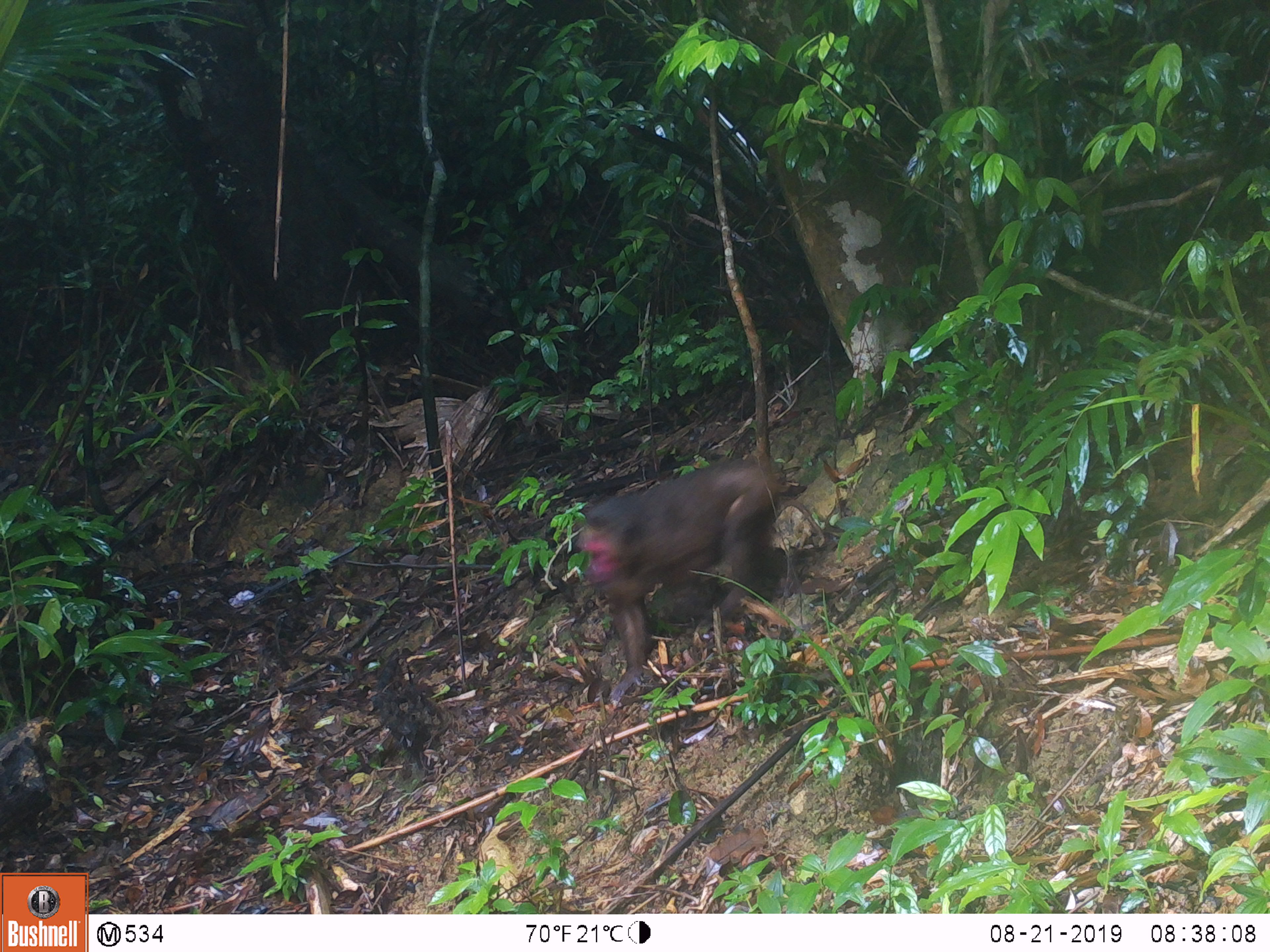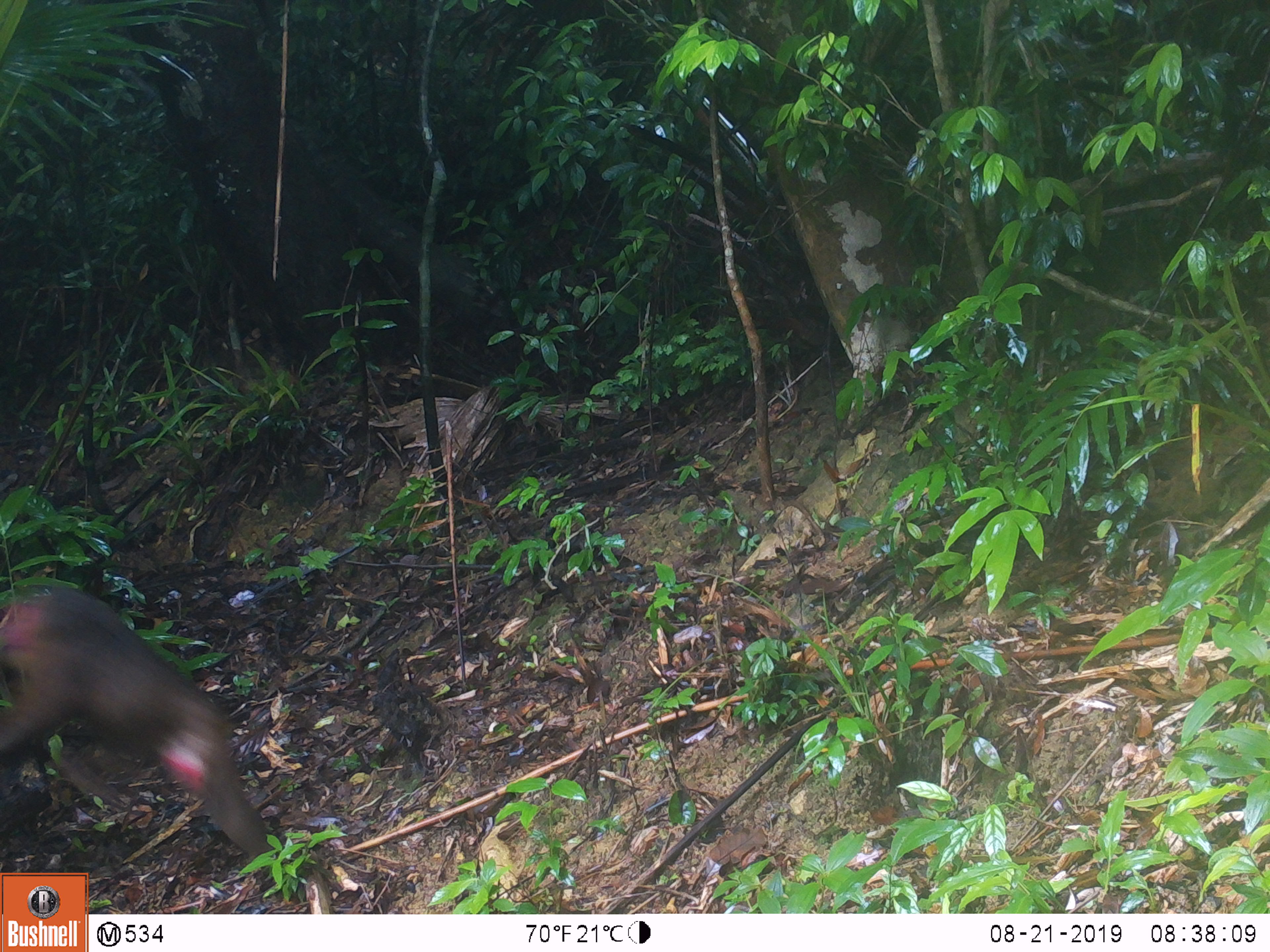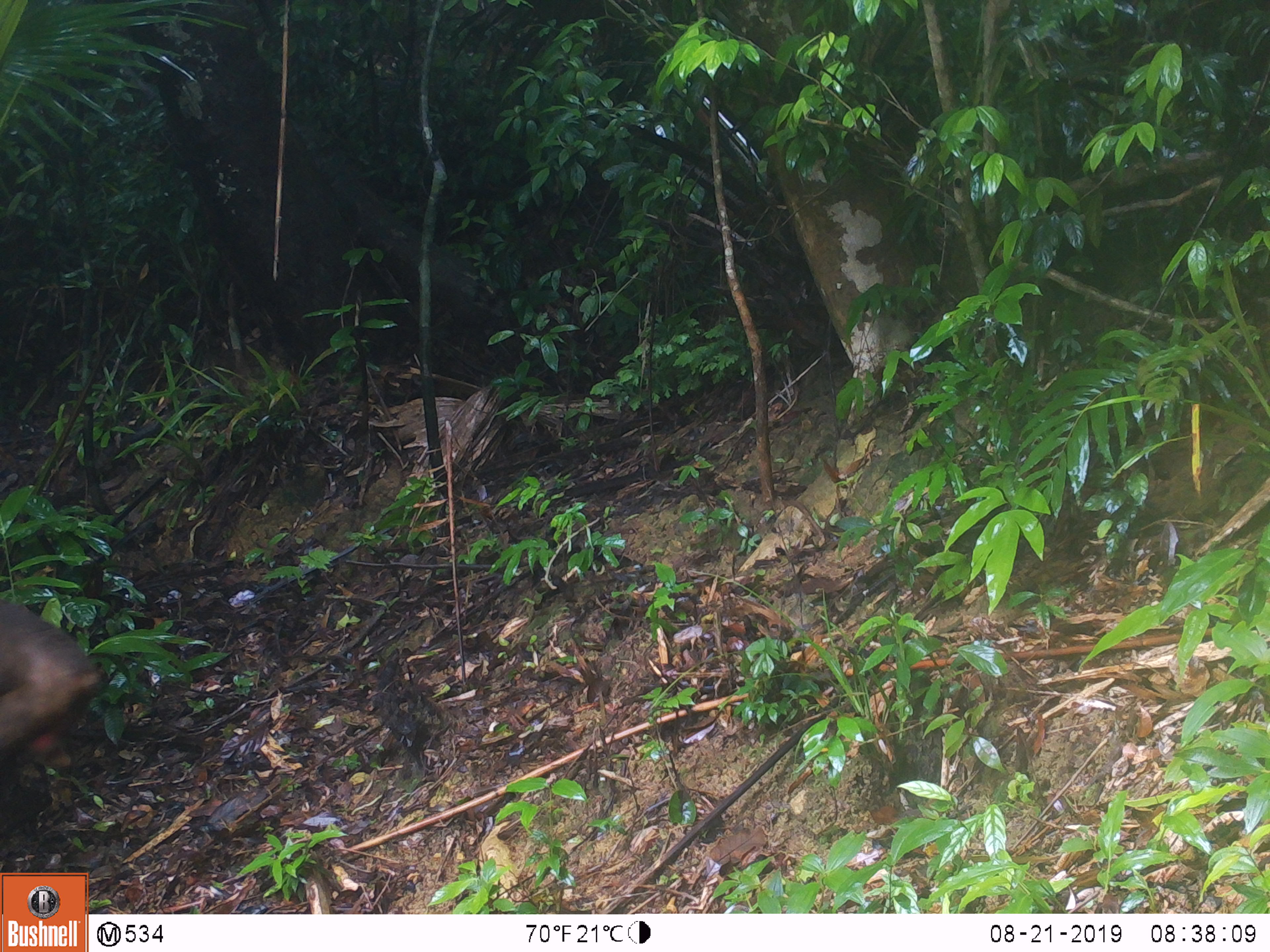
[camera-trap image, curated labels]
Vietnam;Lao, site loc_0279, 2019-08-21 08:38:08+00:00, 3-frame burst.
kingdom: Animalia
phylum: Chordata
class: Mammalia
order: Primates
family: Cercopithecidae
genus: Macaca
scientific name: Macaca arctoides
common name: stump-tailed macaque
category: stump tailed macaque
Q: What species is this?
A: Stump tailed macaque (stump-tailed macaque) (Macaca arctoides).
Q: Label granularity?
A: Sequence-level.